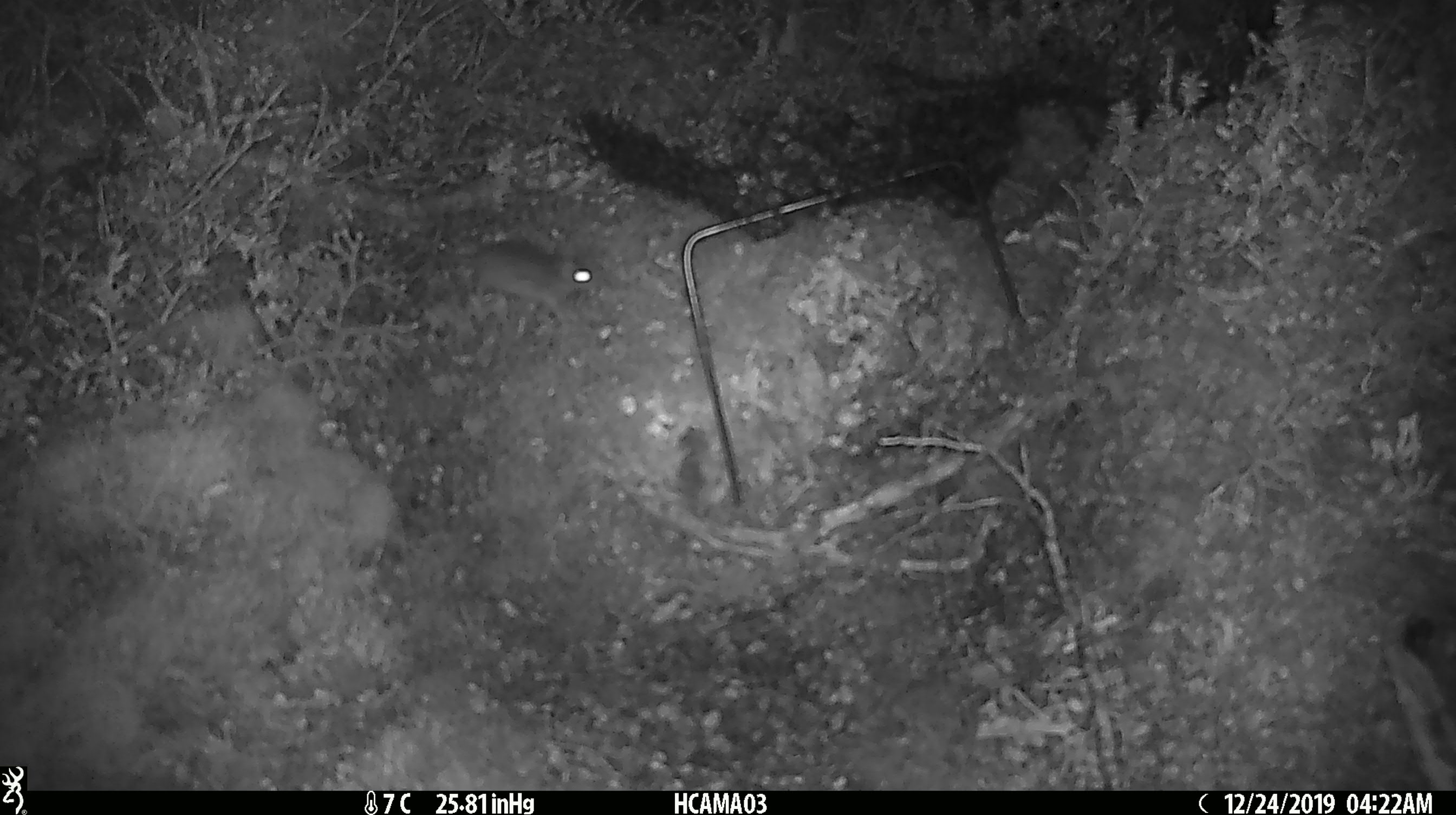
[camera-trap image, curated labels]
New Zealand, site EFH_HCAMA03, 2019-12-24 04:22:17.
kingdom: Animalia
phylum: Chordata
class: Mammalia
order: Rodentia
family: Muridae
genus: Mus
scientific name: Mus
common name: mouse